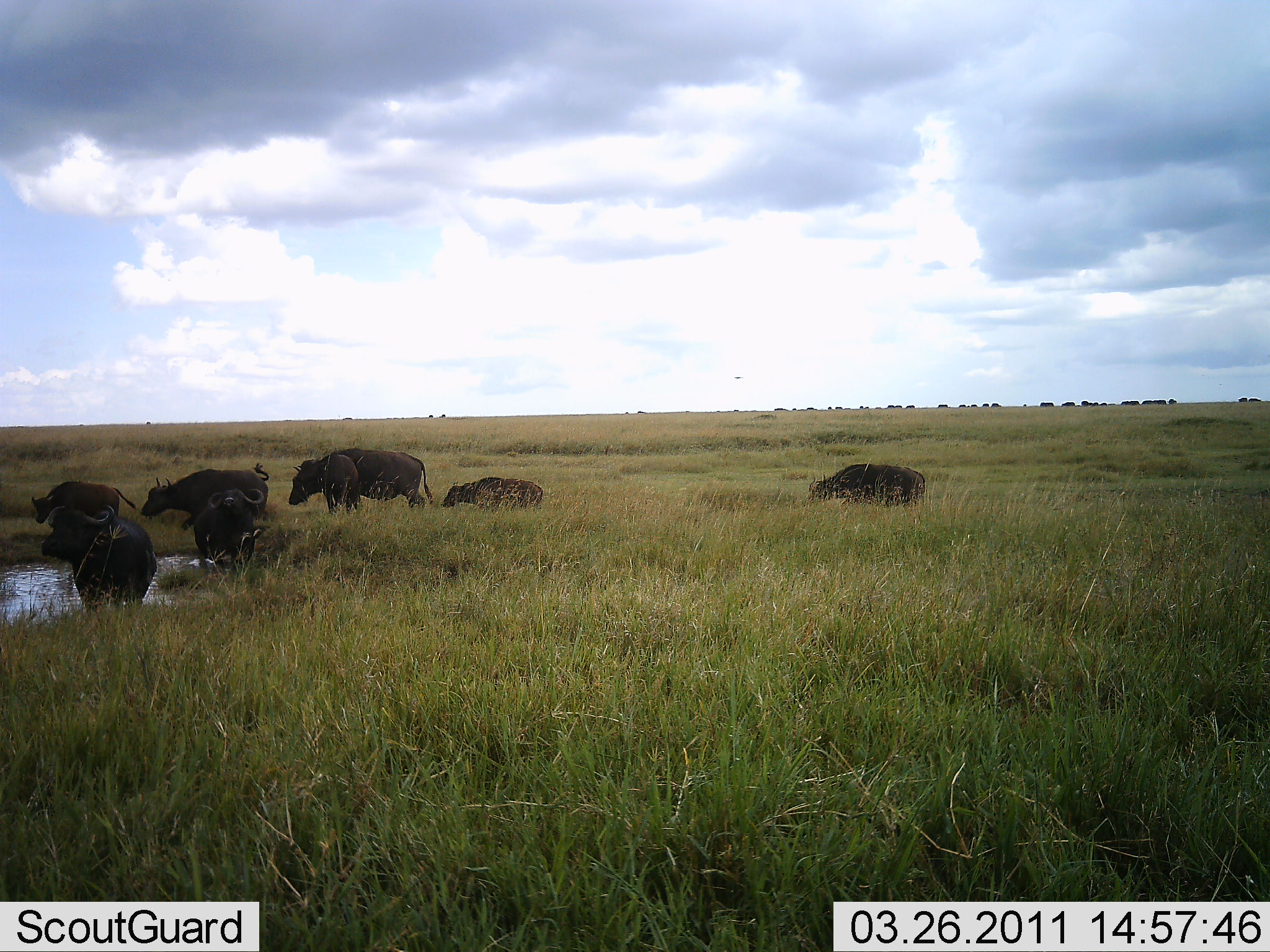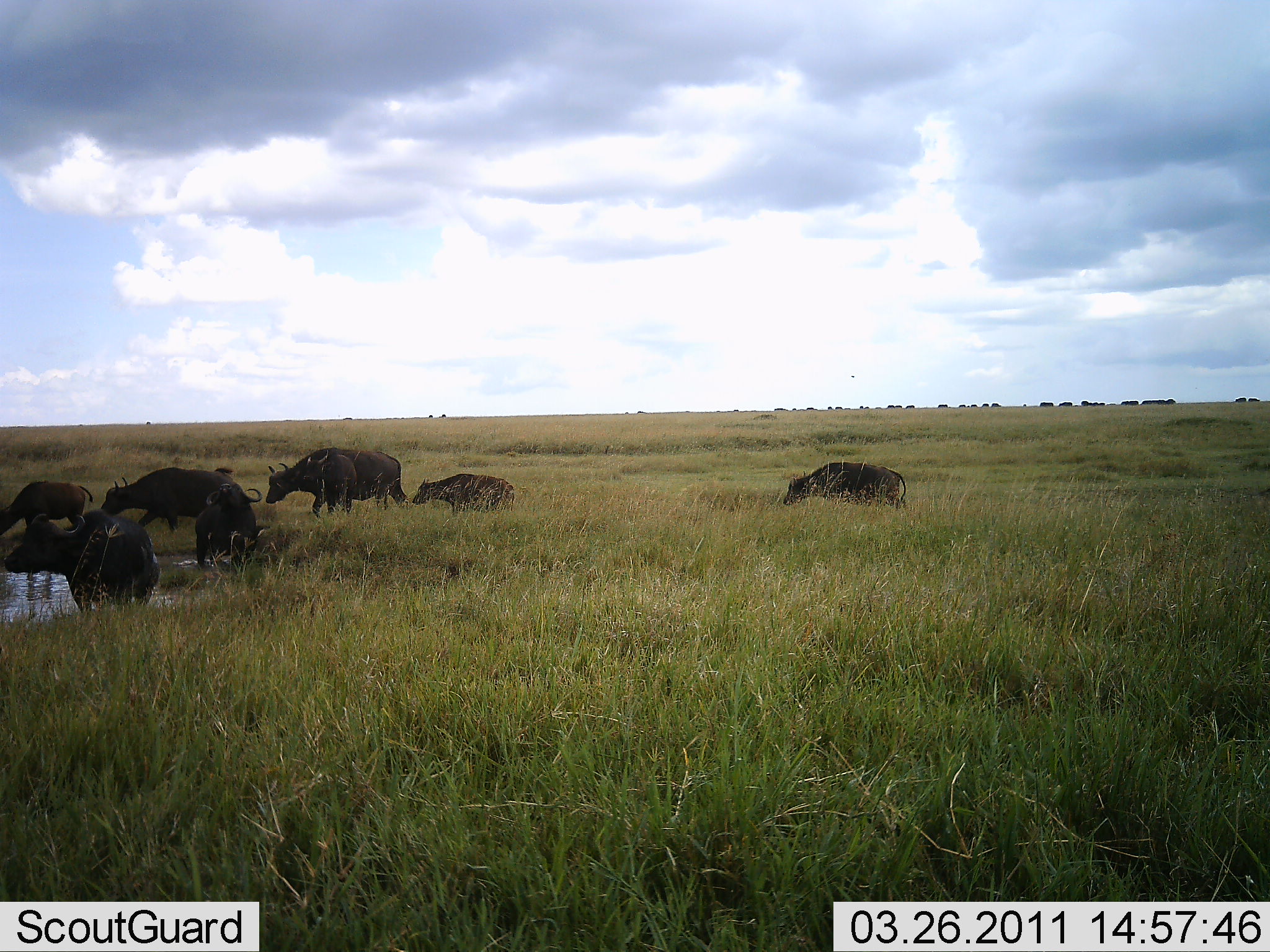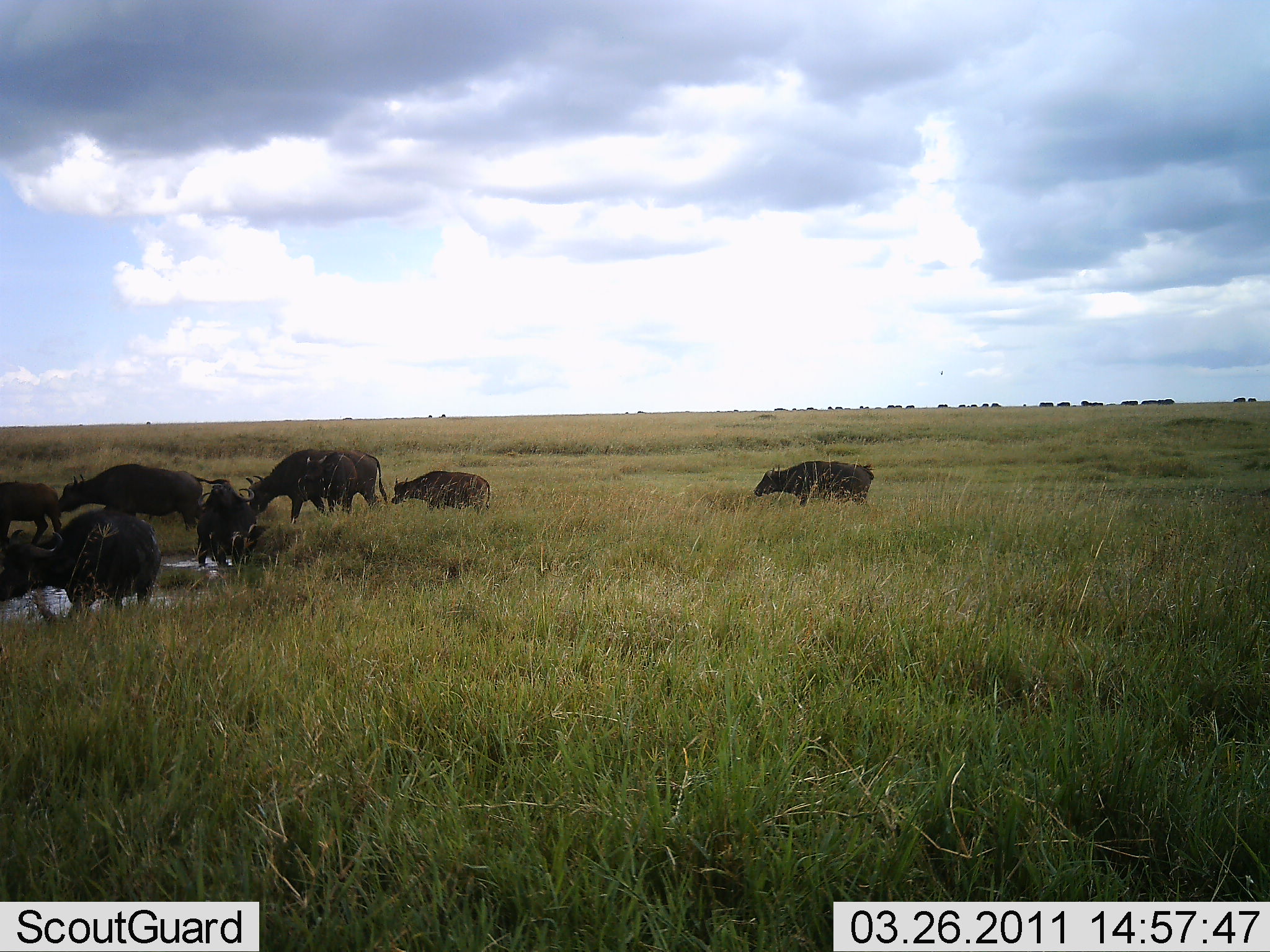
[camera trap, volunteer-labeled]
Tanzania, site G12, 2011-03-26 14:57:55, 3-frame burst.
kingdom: Animalia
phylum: Chordata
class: Mammalia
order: Artiodactyla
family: Bovidae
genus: Syncerus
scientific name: Syncerus caffer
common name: cape buffalo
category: buffalo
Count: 7.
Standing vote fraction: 18%.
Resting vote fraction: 0%.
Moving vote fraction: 100%.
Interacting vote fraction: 0%.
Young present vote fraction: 36%.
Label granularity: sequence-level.